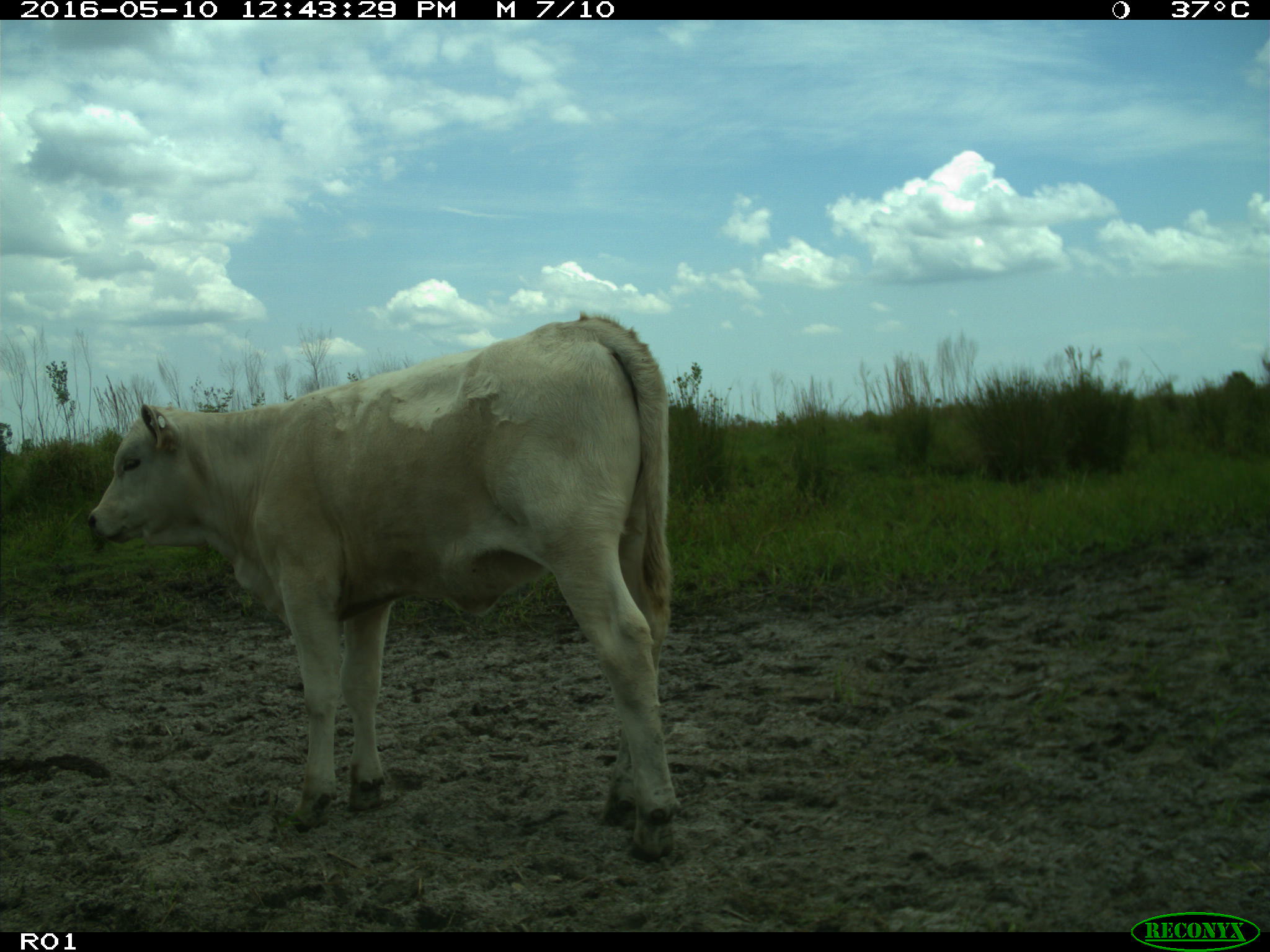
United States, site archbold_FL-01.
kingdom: Animalia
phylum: Chordata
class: Mammalia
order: Artiodactyla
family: Bovidae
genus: Bos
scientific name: Bos taurus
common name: domestic cow